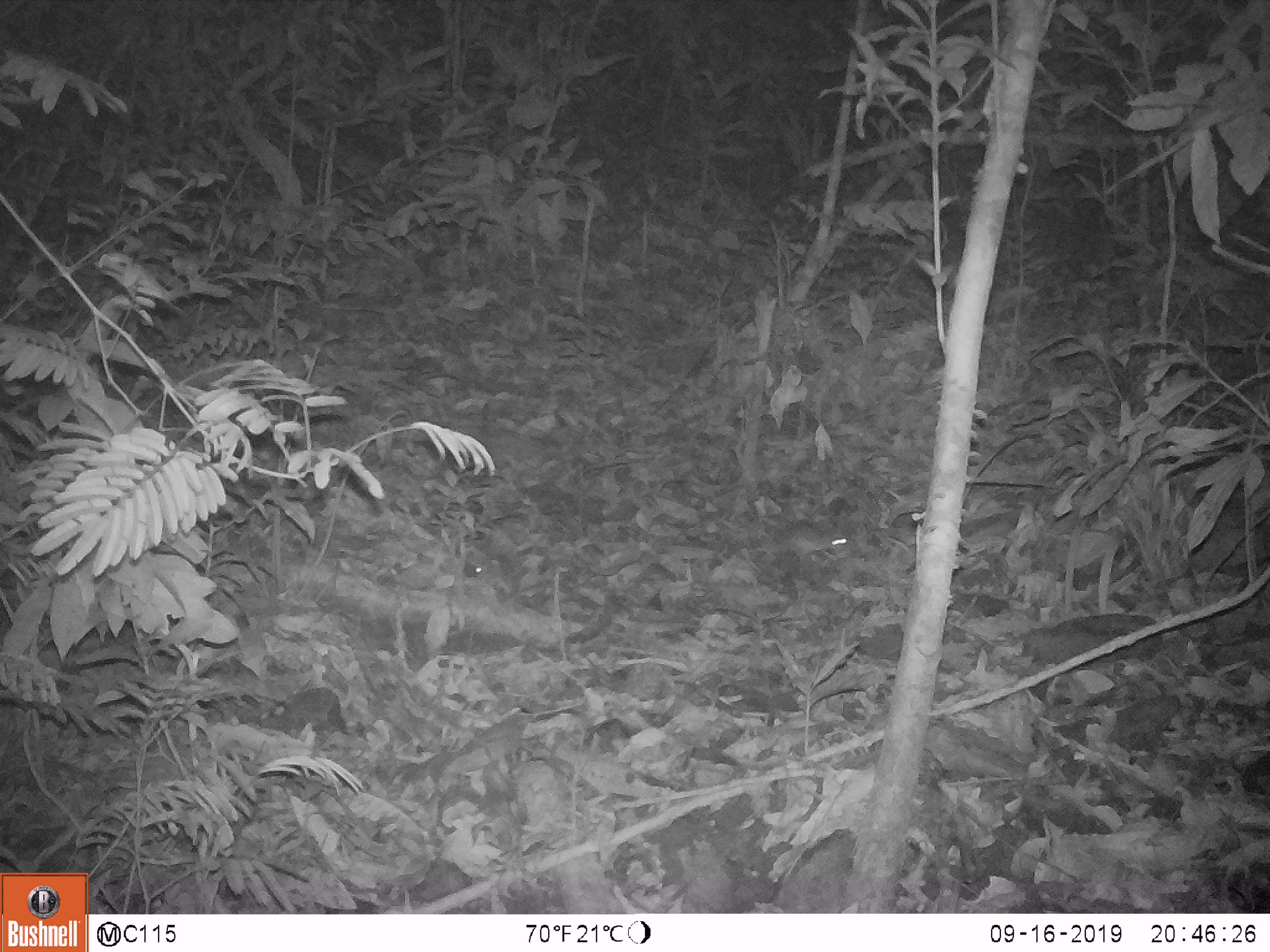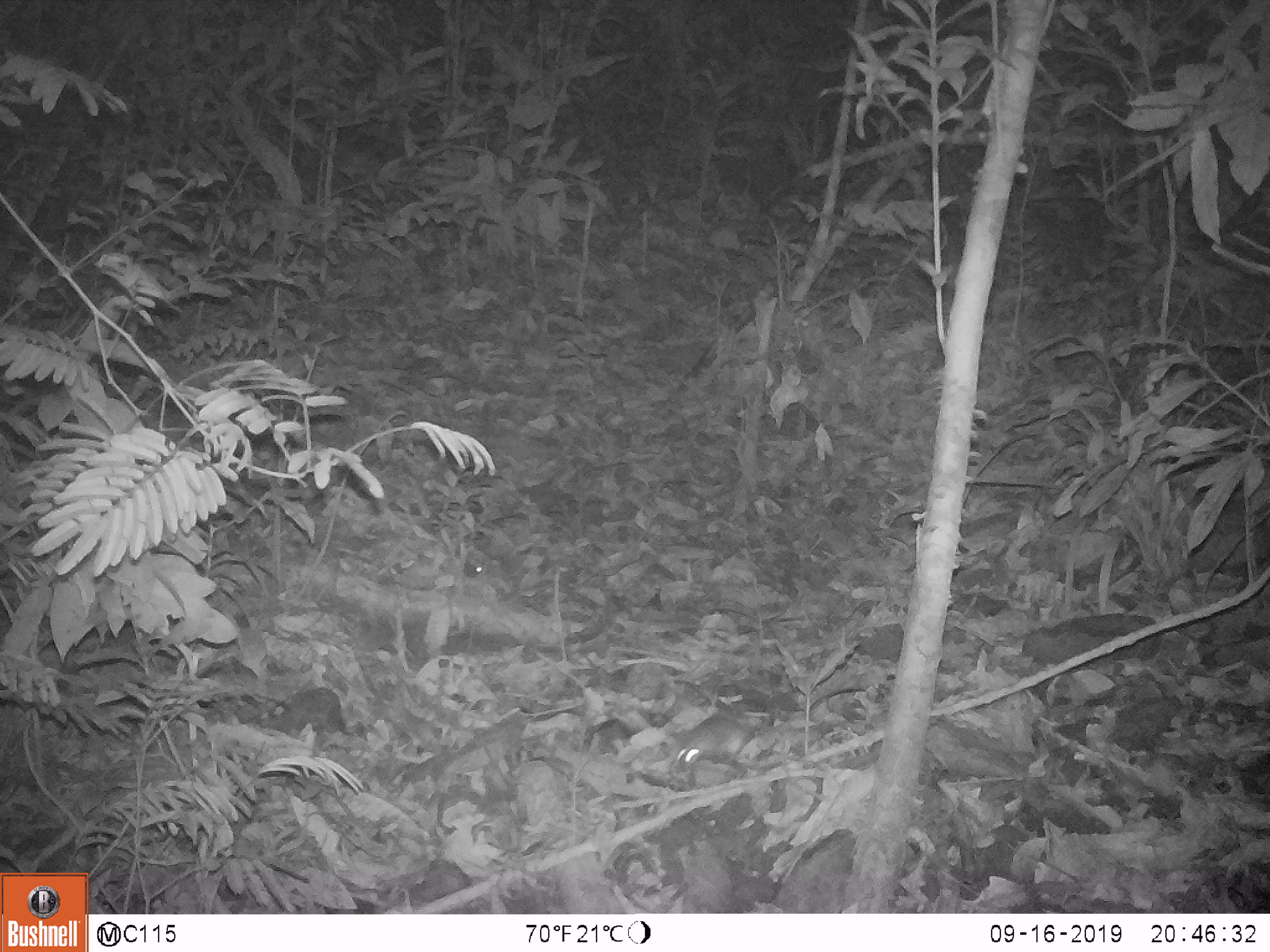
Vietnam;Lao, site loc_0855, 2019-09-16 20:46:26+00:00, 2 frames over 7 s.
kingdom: Animalia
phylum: Chordata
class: Mammalia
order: Rodentia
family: Muridae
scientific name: Muridae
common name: old-world mice and rats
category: unidentified murid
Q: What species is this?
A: Unidentified murid (old-world mice and rats) (Muridae).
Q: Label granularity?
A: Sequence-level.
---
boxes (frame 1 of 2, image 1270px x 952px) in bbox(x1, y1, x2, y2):
unidentified murid: bbox(746, 520, 848, 564); bbox(464, 565, 485, 577)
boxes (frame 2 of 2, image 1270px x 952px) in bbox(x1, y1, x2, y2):
unidentified murid: bbox(674, 711, 756, 772); bbox(464, 562, 483, 577)